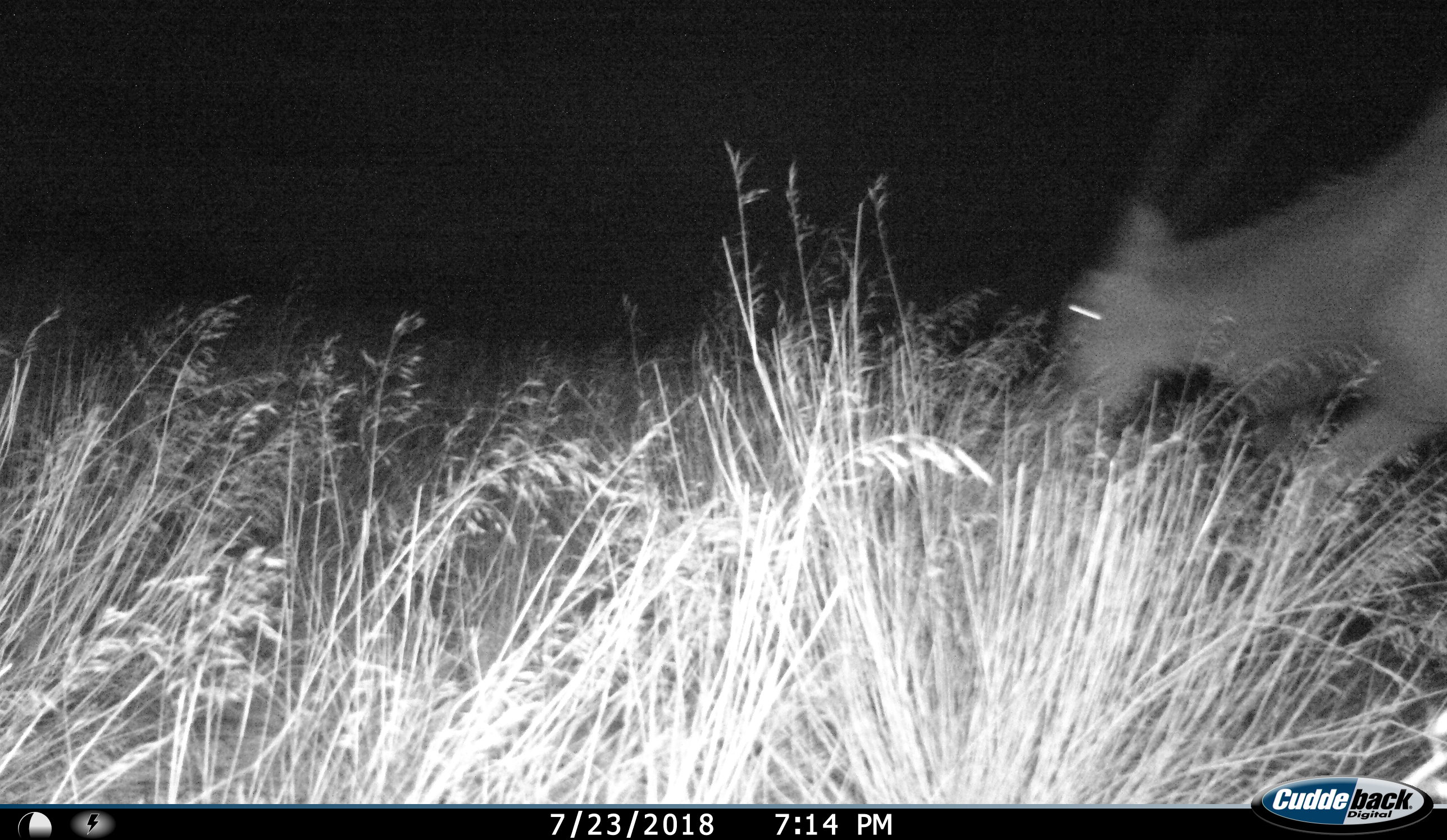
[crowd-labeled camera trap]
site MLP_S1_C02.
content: unidentified animal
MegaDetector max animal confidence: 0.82